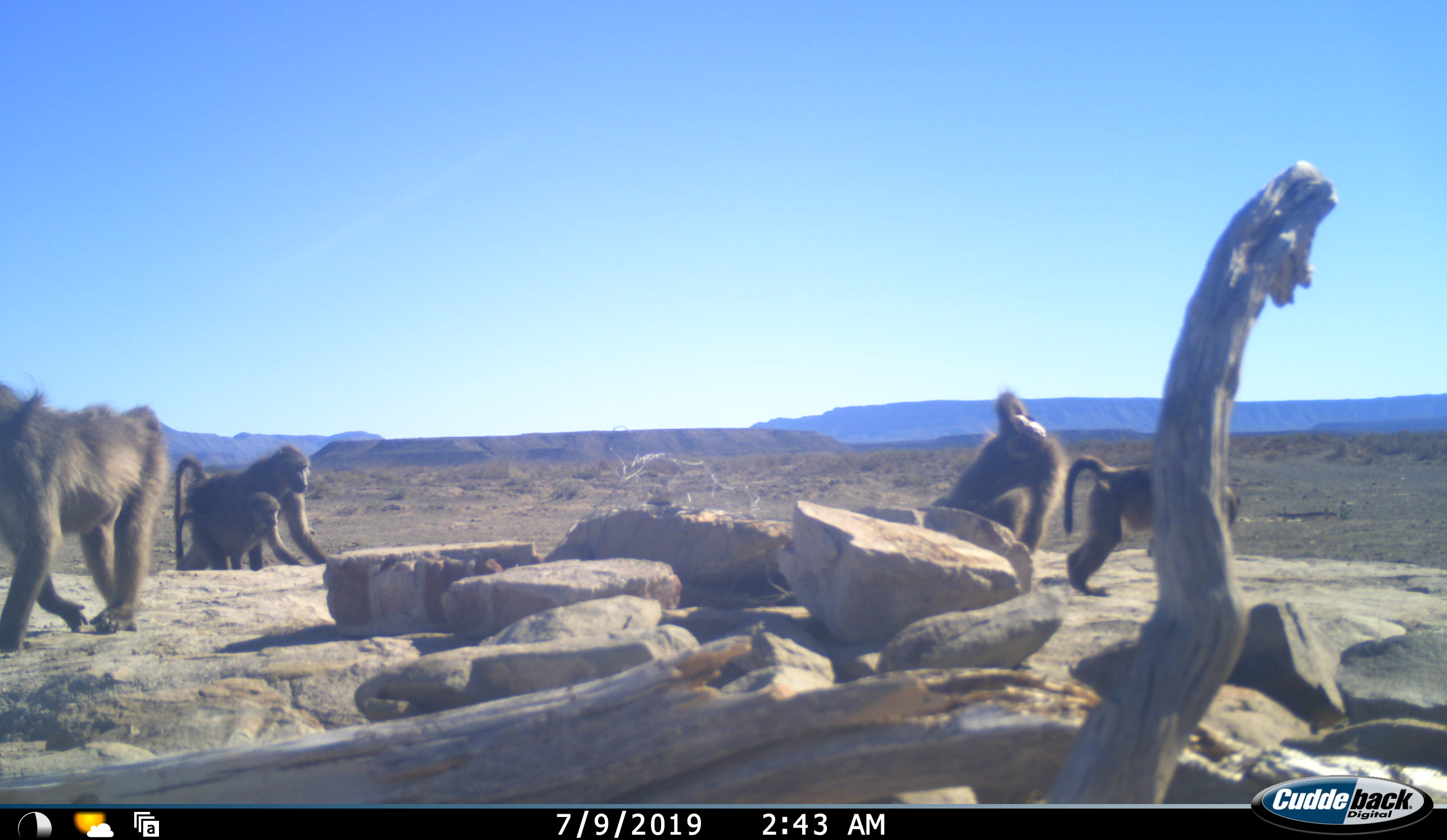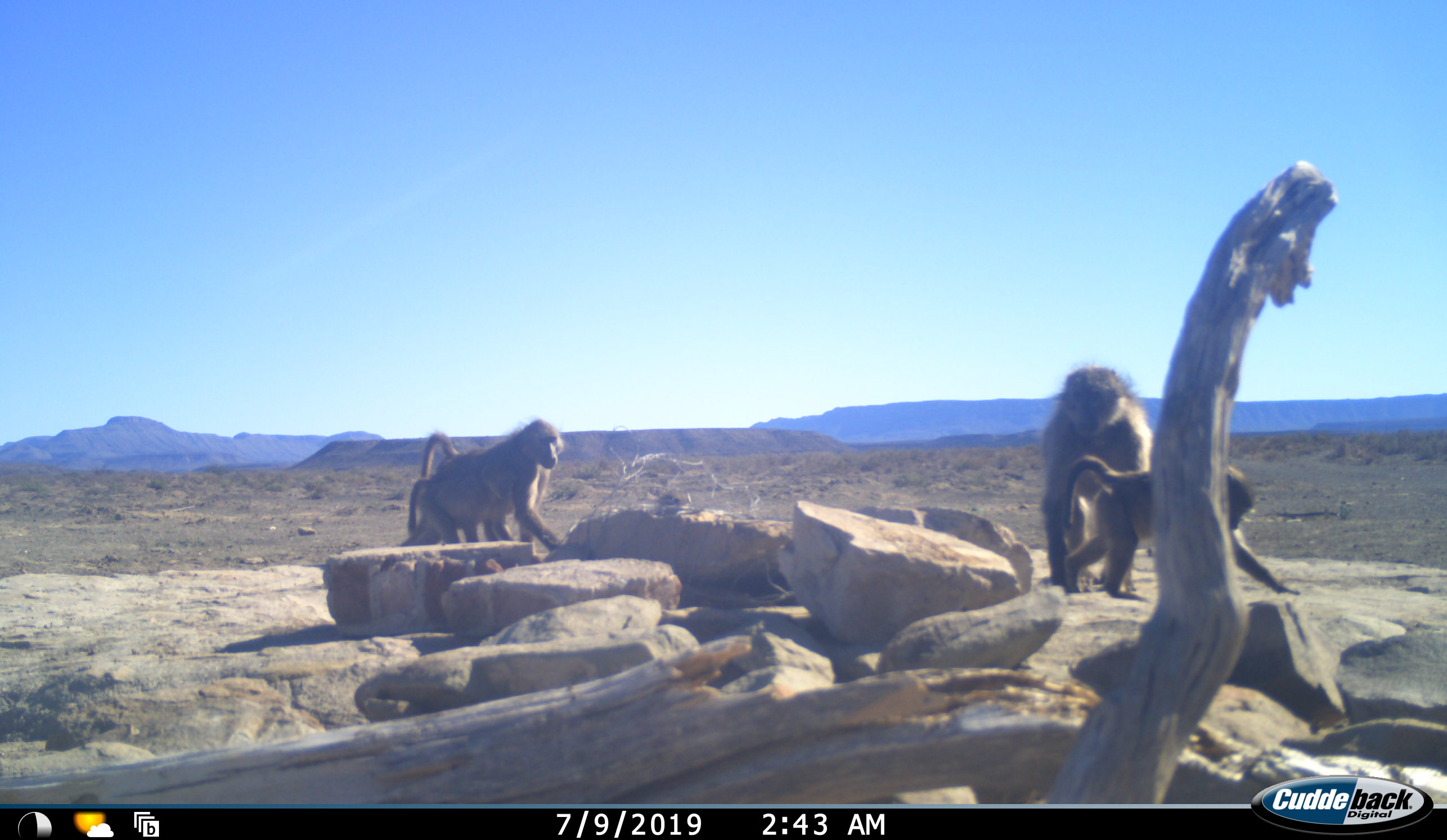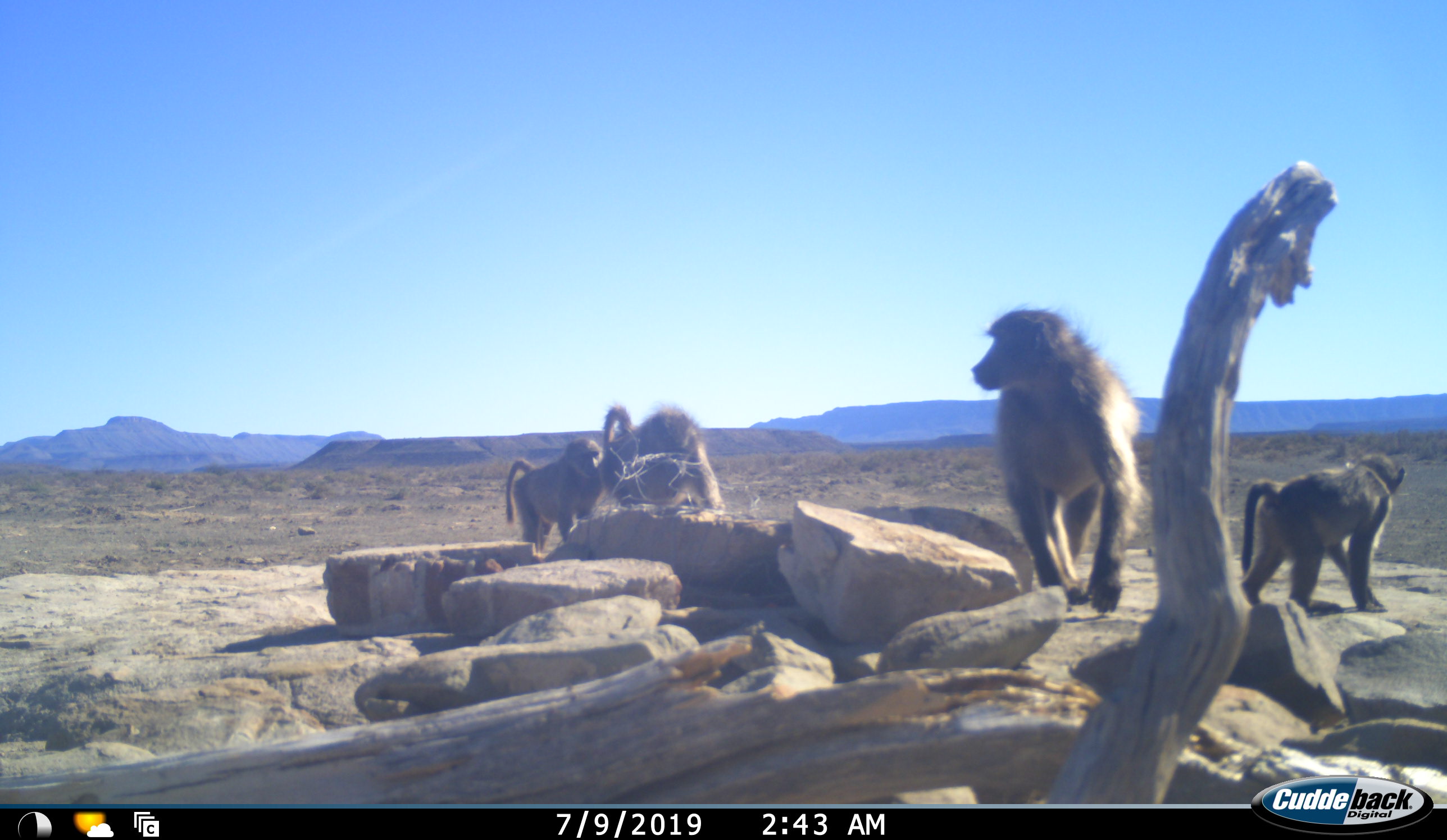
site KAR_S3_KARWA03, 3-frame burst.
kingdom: Animalia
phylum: Chordata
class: Mammalia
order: Primates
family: Cercopithecidae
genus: Papio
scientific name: Papio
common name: baboon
Baboon (Papio), count 5. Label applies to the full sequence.